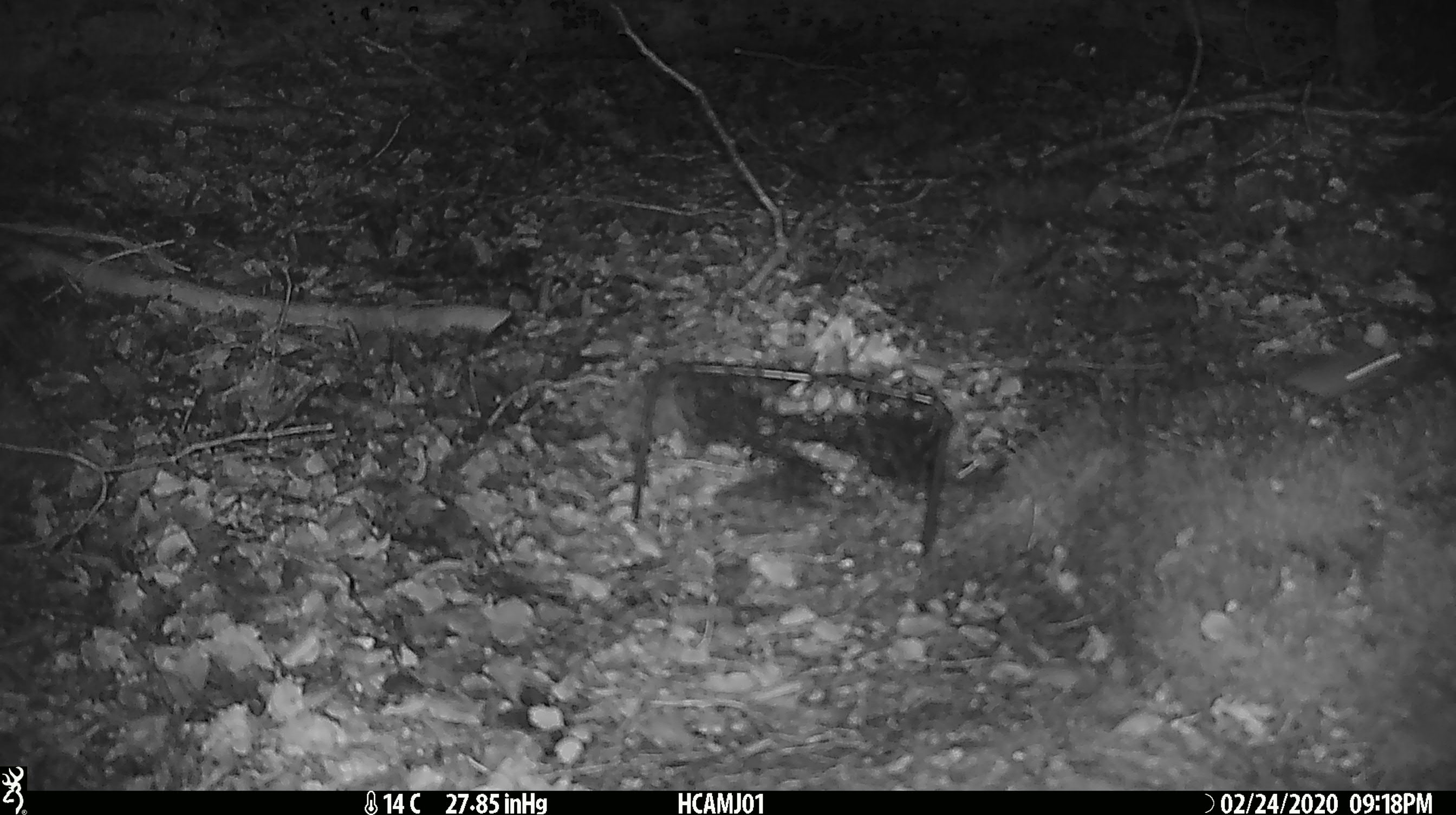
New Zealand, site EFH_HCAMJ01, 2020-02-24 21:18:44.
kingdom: Animalia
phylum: Chordata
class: Mammalia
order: Rodentia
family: Muridae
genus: Mus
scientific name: Mus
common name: mouse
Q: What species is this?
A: Mouse (Mus).